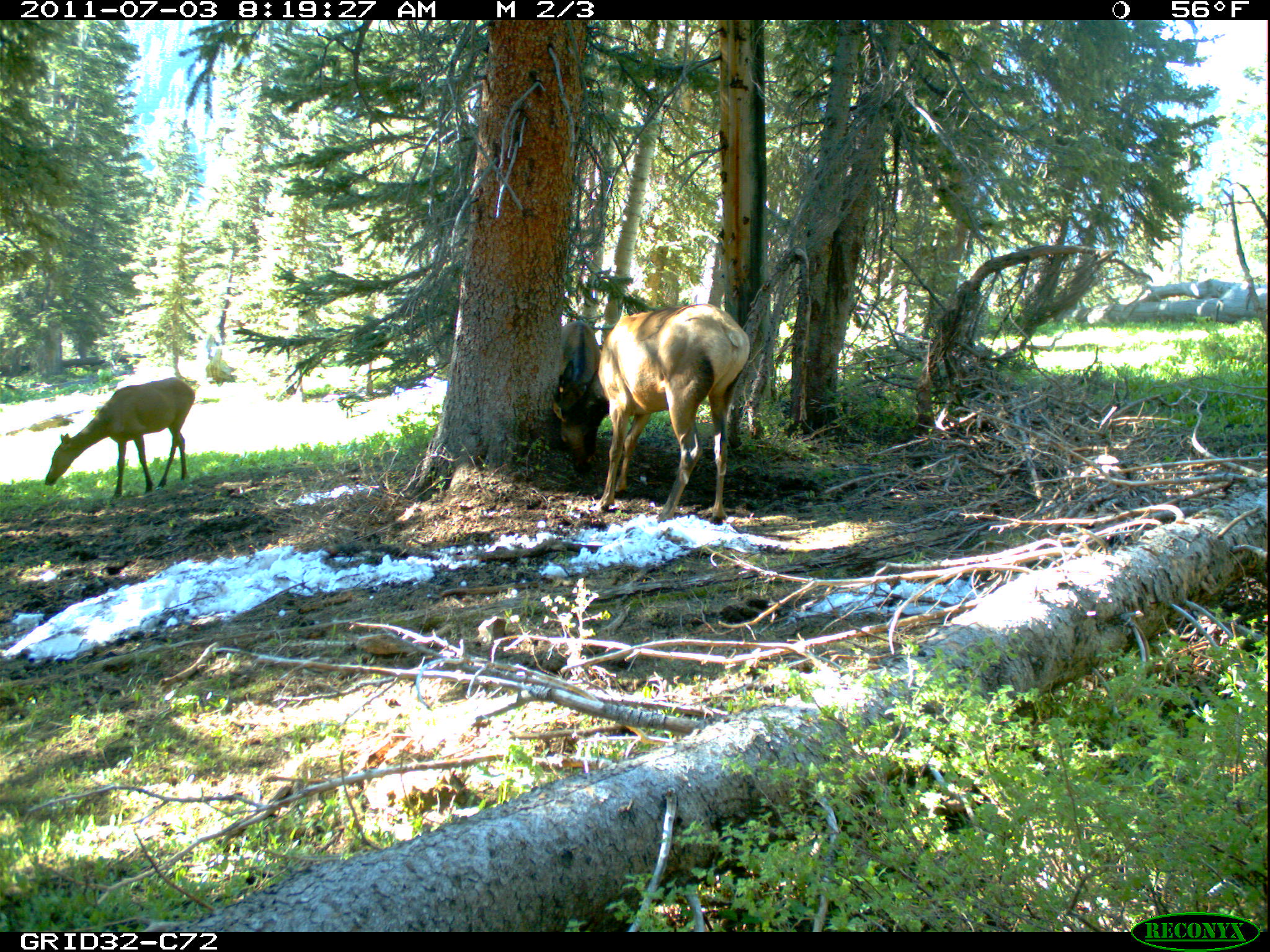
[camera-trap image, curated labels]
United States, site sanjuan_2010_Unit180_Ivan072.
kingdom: Animalia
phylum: Chordata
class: Mammalia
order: Artiodactyla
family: Cervidae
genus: Cervus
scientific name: Cervus elaphus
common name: red deer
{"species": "Cervus elaphus (red deer)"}